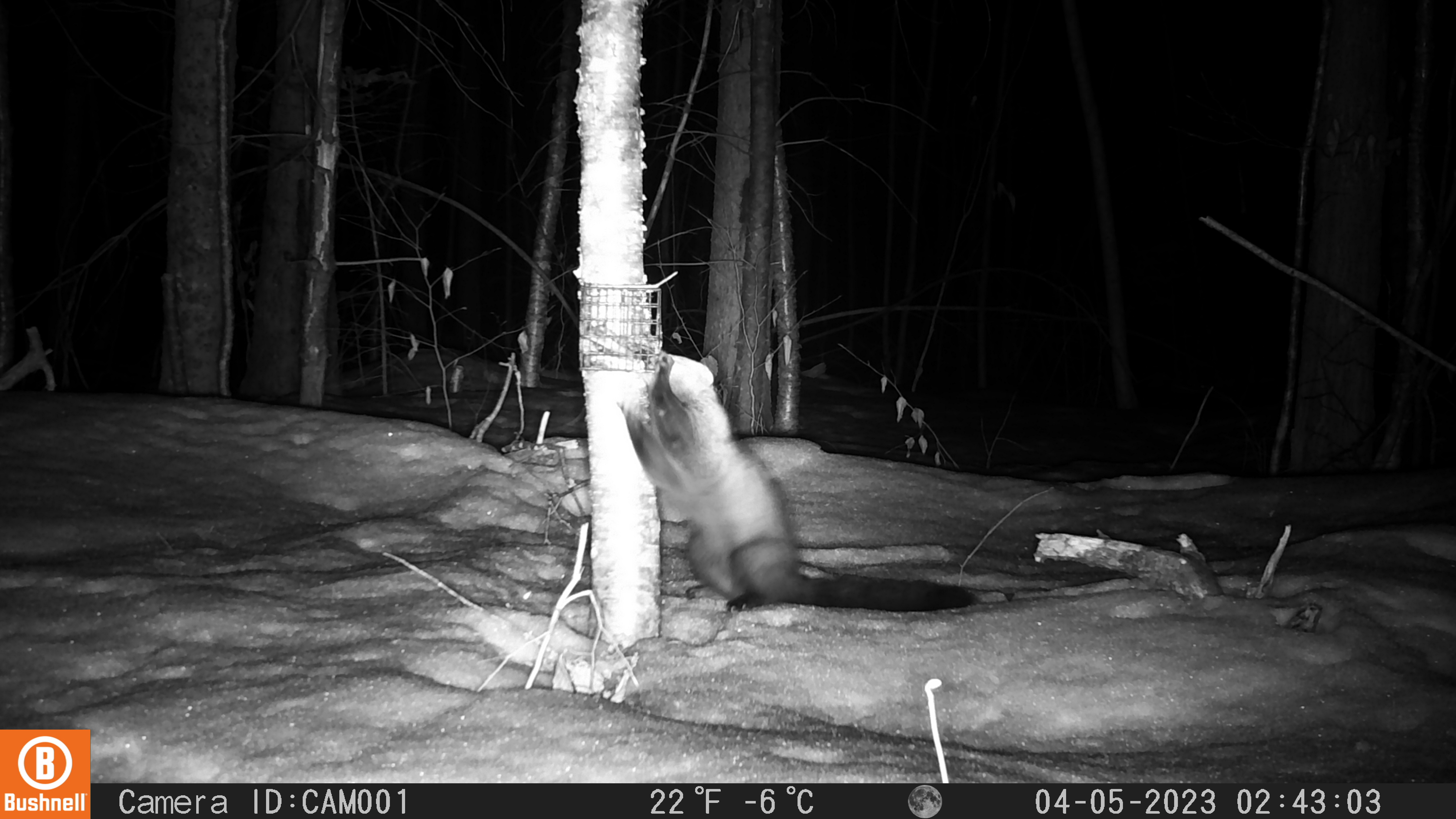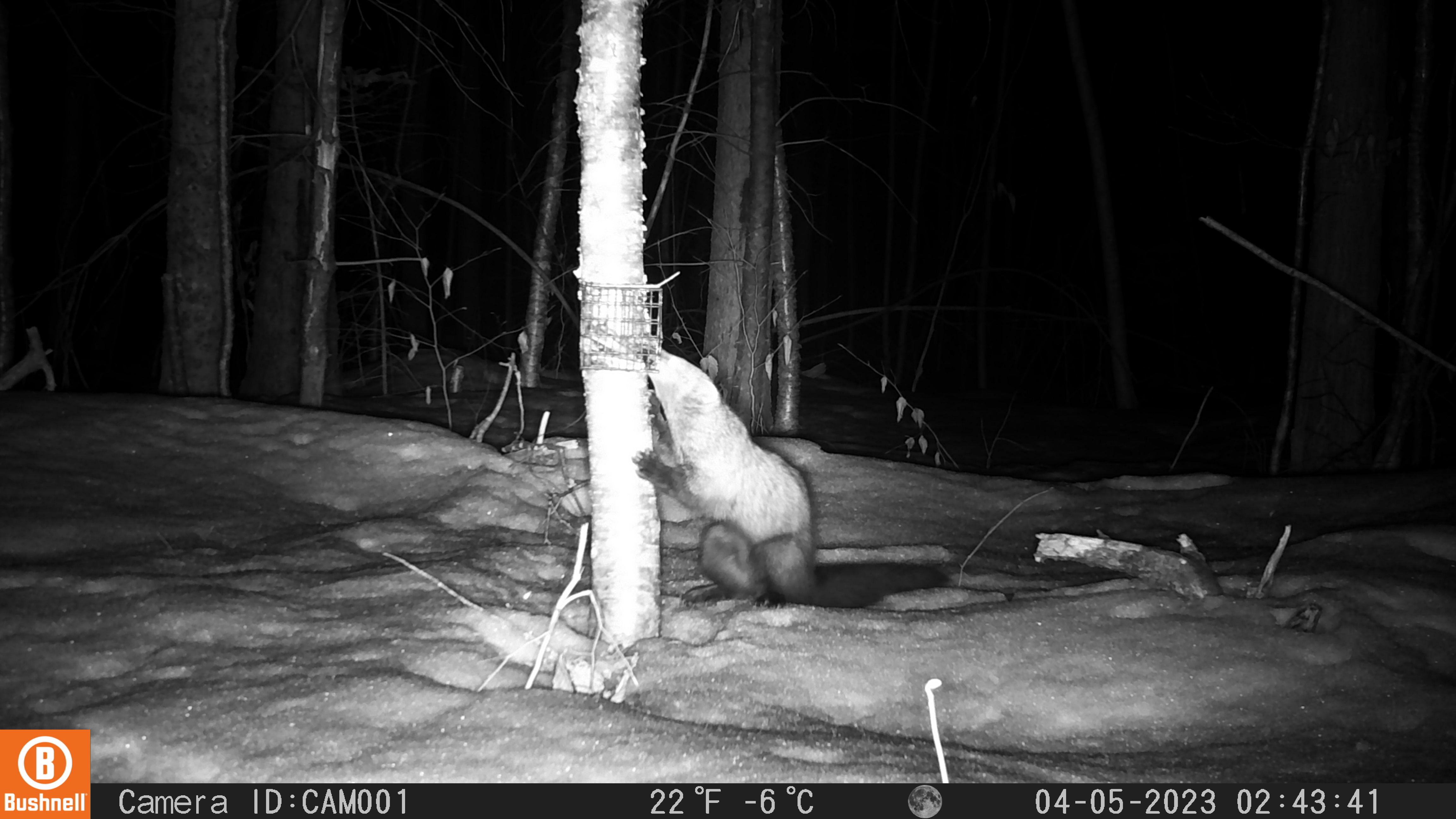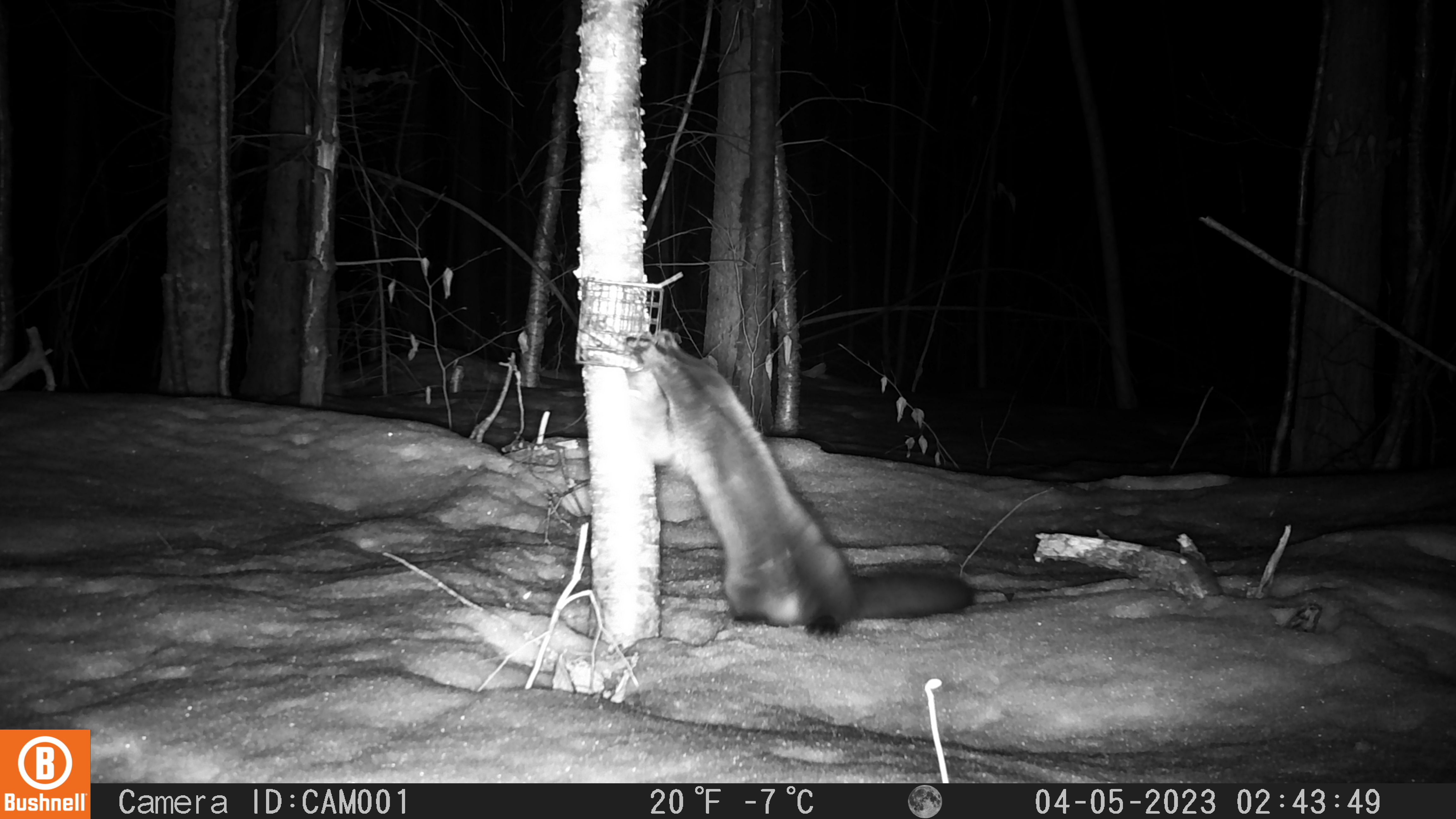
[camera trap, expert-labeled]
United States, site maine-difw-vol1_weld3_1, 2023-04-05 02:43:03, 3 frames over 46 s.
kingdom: Animalia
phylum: Chordata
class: Mammalia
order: Carnivora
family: Mustelidae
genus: Pekania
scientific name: Pekania pennanti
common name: fisher